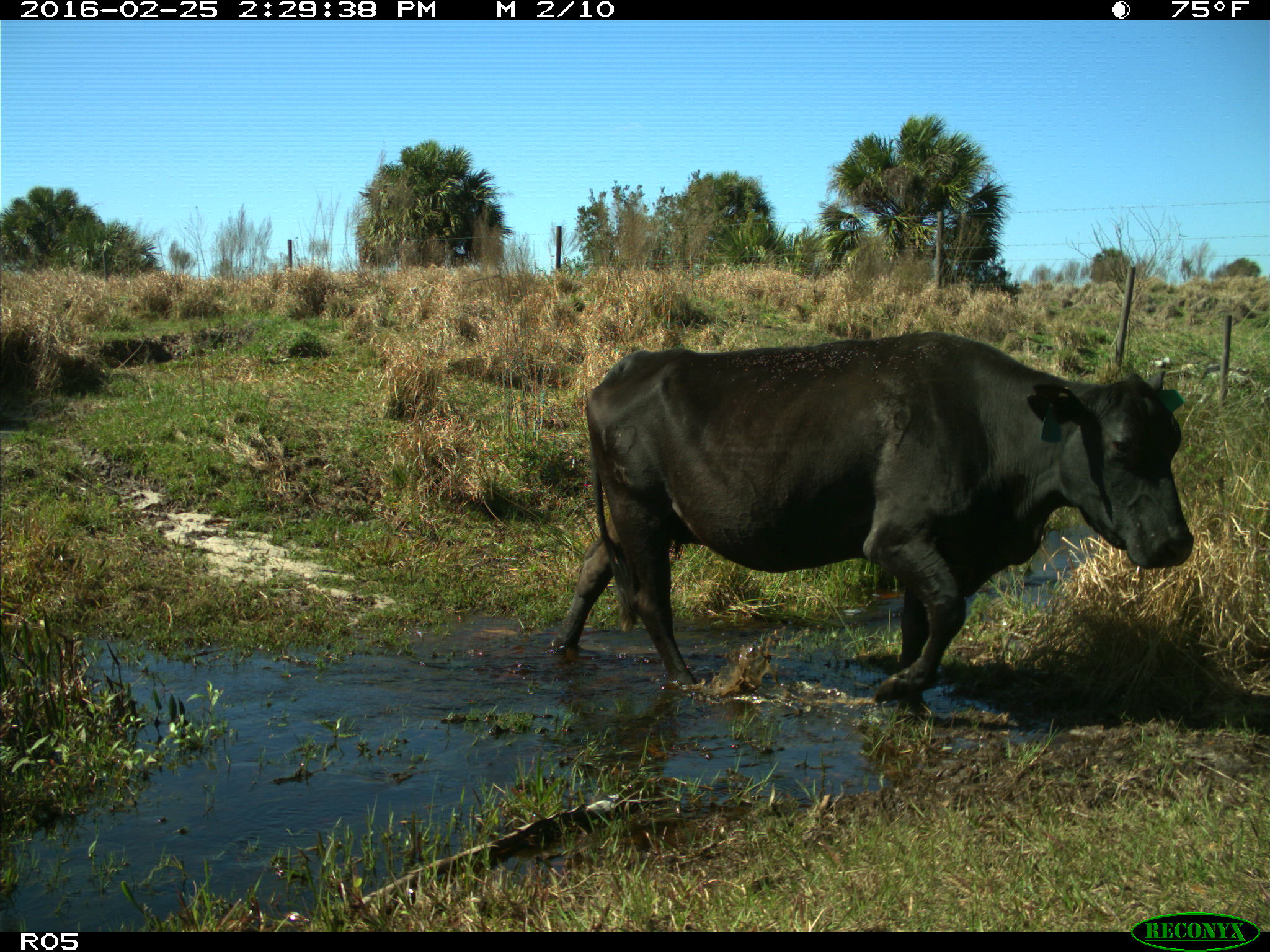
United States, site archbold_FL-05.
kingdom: Animalia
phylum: Chordata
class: Mammalia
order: Artiodactyla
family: Bovidae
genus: Bos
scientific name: Bos taurus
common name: domestic cow